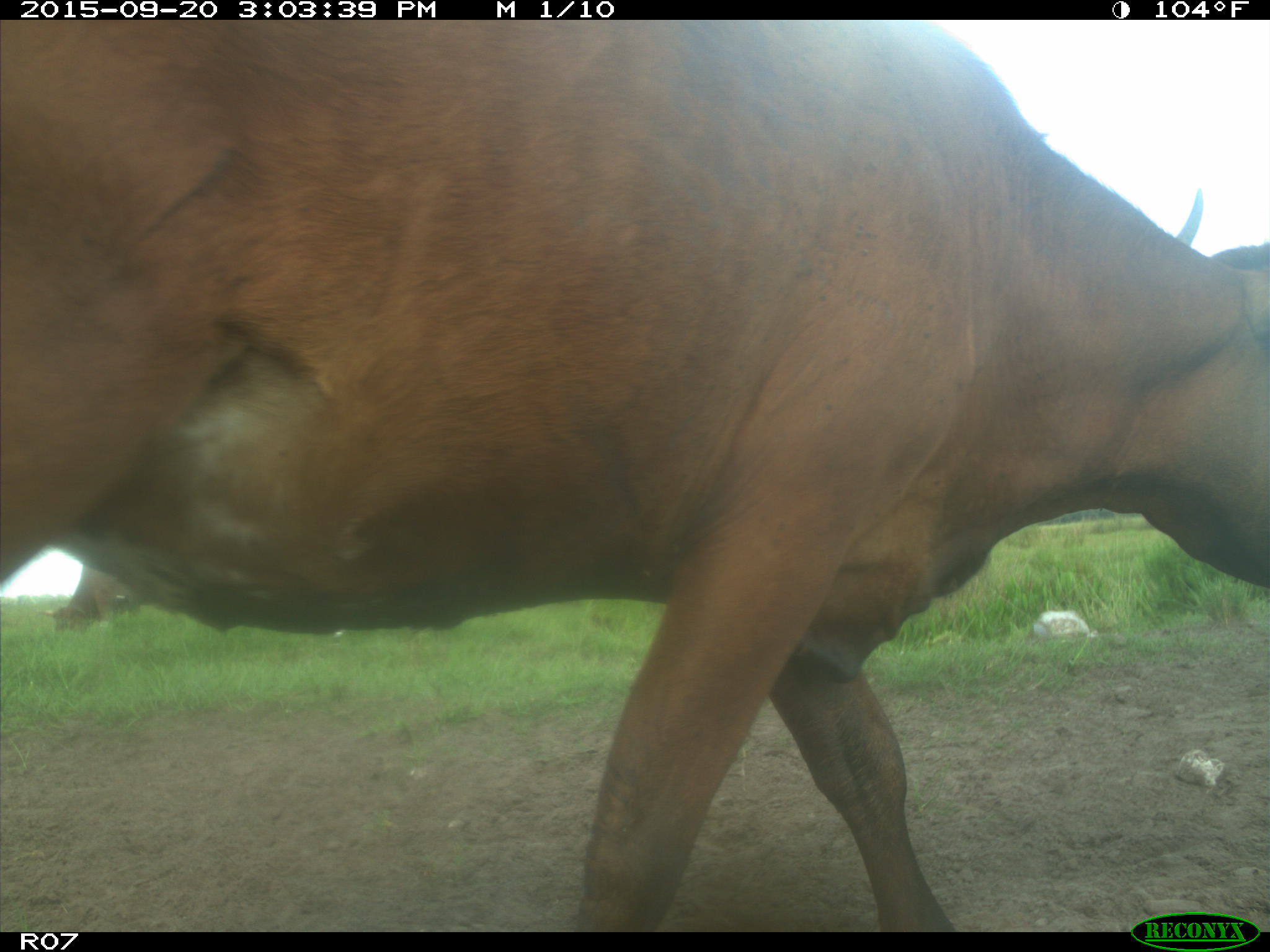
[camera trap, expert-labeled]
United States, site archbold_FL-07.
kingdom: Animalia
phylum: Chordata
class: Mammalia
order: Artiodactyla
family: Bovidae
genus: Bos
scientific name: Bos taurus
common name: domestic cow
Bos taurus (domestic cow).